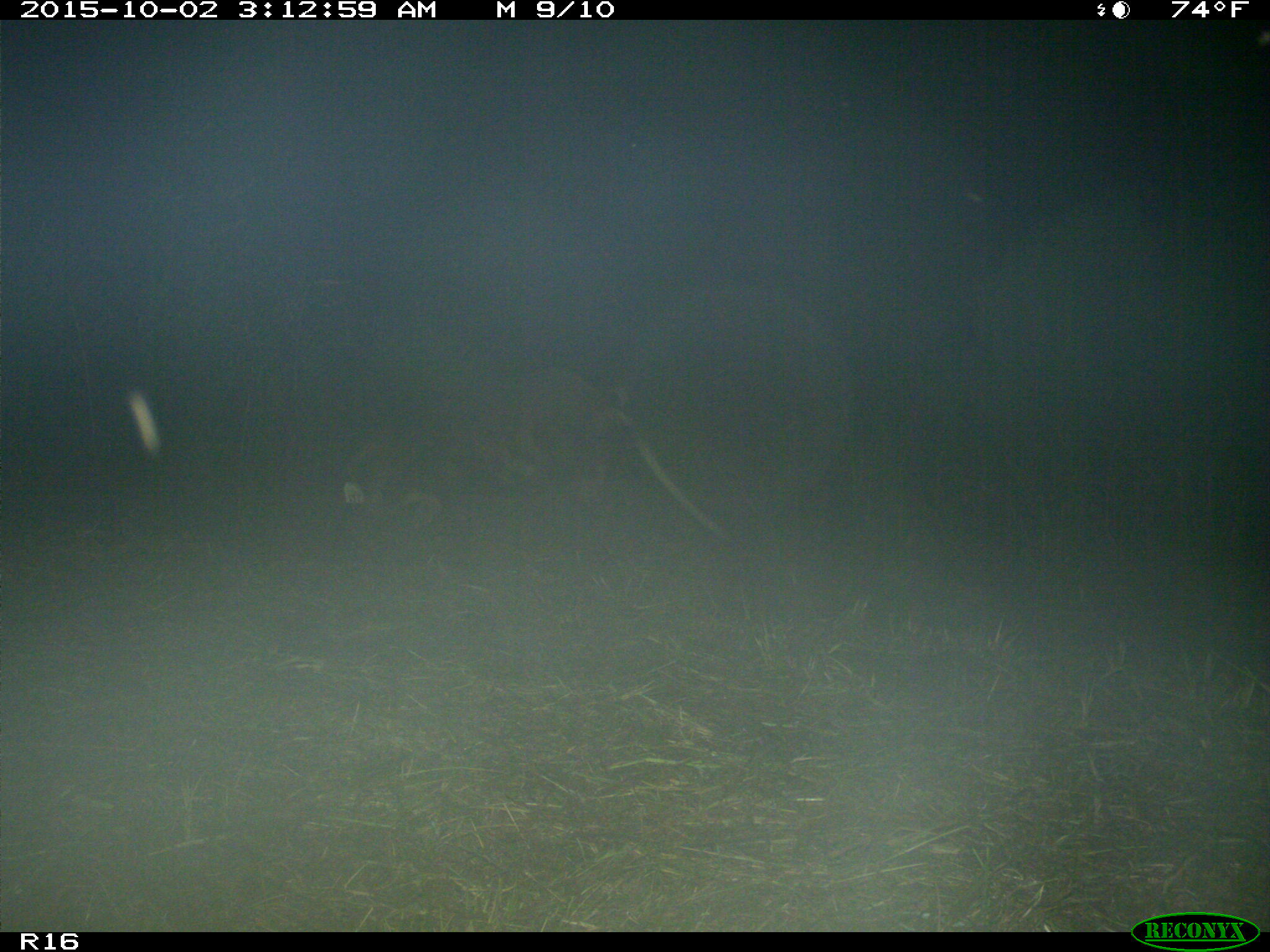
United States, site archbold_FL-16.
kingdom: Animalia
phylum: Chordata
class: Mammalia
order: Artiodactyla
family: Suidae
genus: Sus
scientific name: Sus scrofa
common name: wild boar